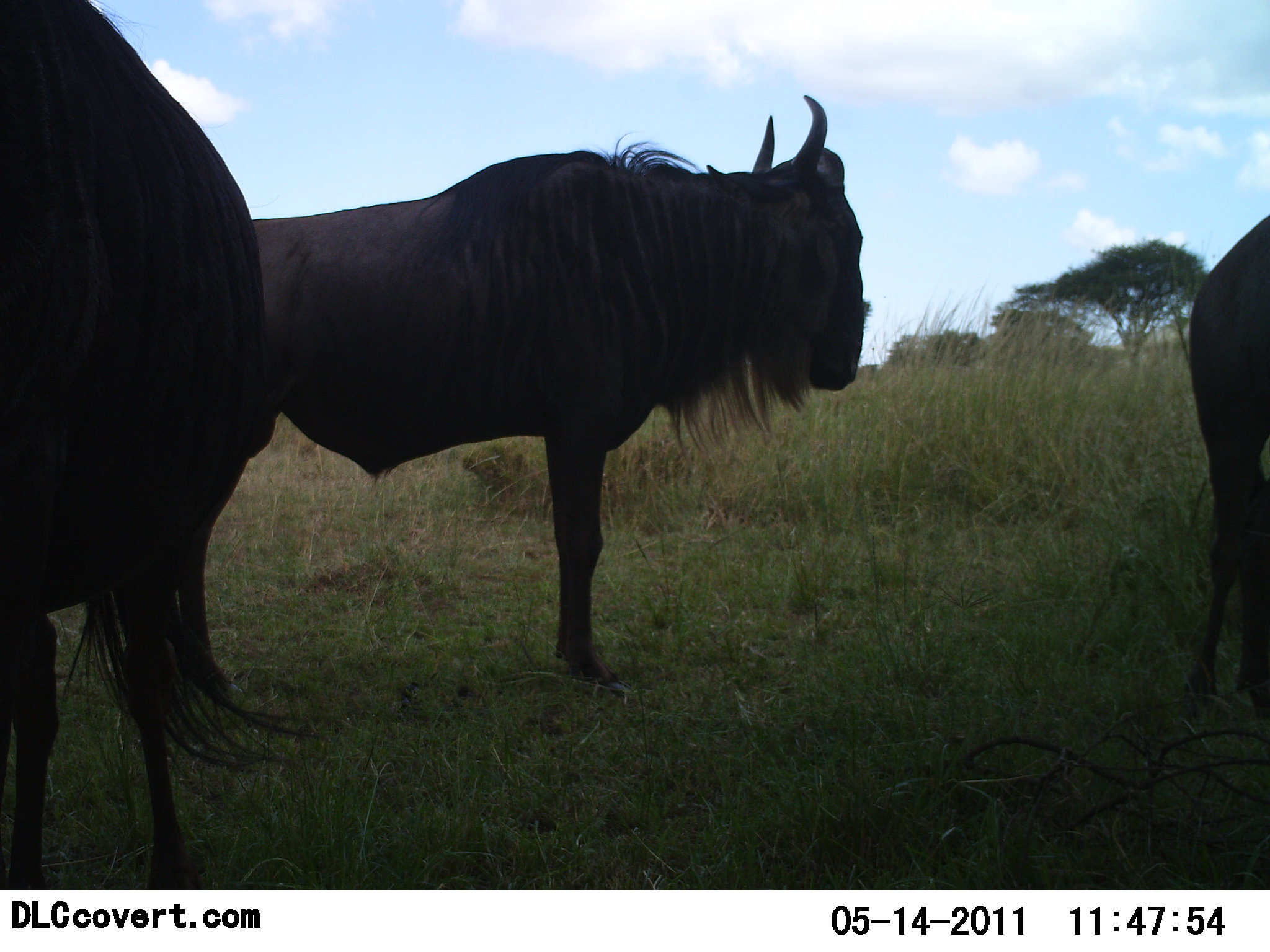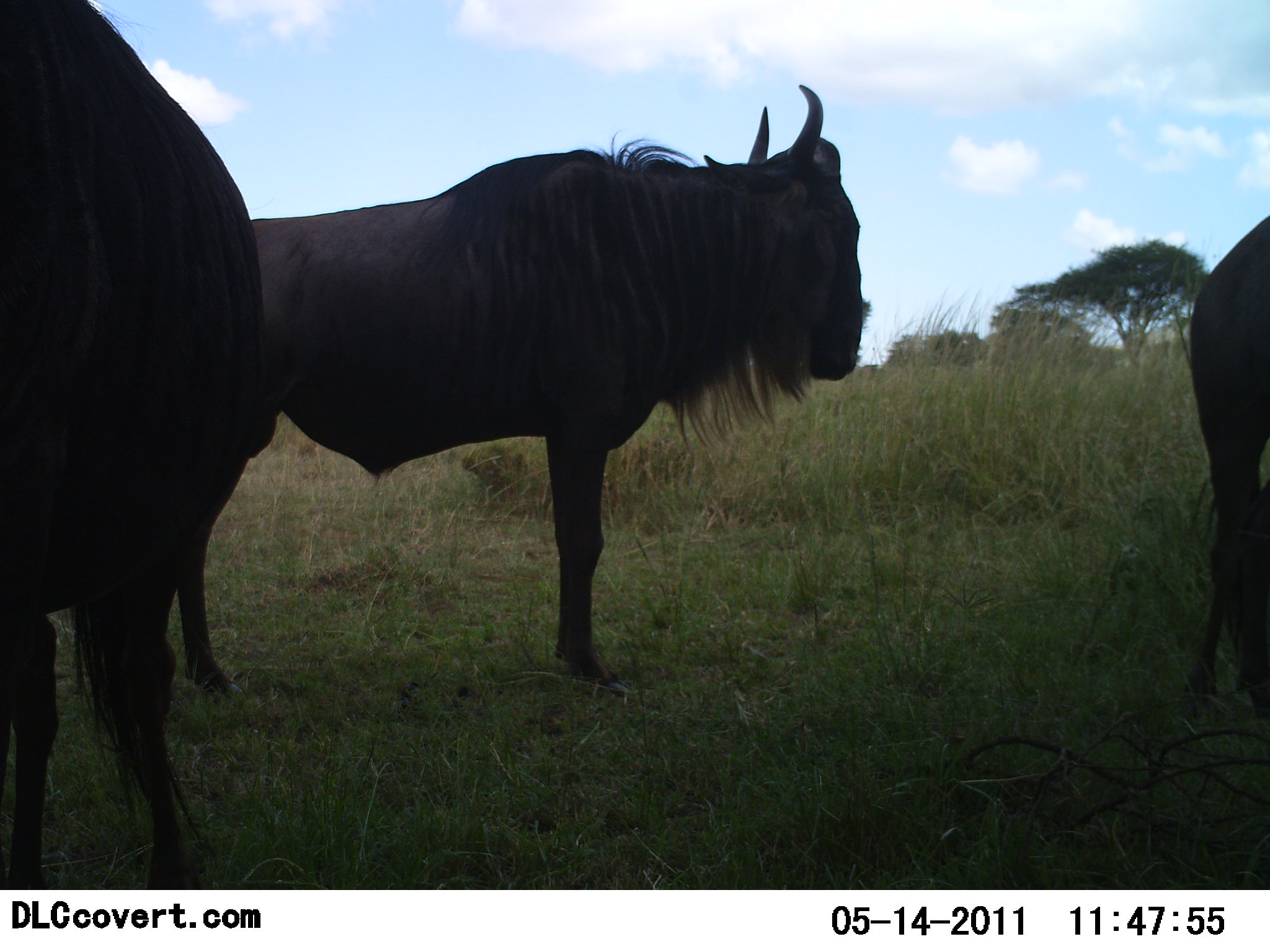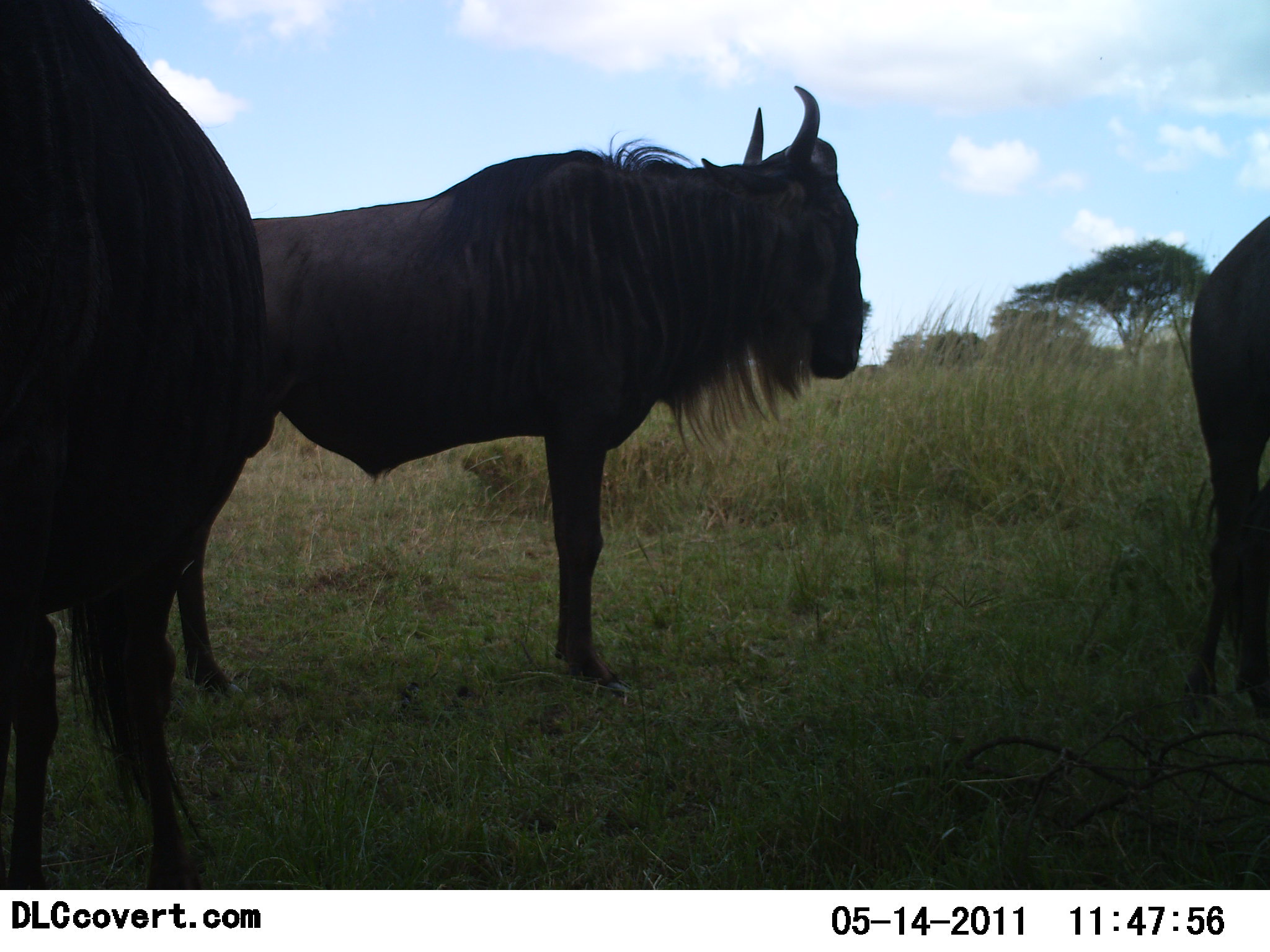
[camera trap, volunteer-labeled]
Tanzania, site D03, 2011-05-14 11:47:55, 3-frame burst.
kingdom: Animalia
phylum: Chordata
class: Mammalia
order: Artiodactyla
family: Bovidae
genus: Connochaetes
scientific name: Connochaetes taurinus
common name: blue wildebeest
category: wildebeest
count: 3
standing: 100%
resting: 0%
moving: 0%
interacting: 0%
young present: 0%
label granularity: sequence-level